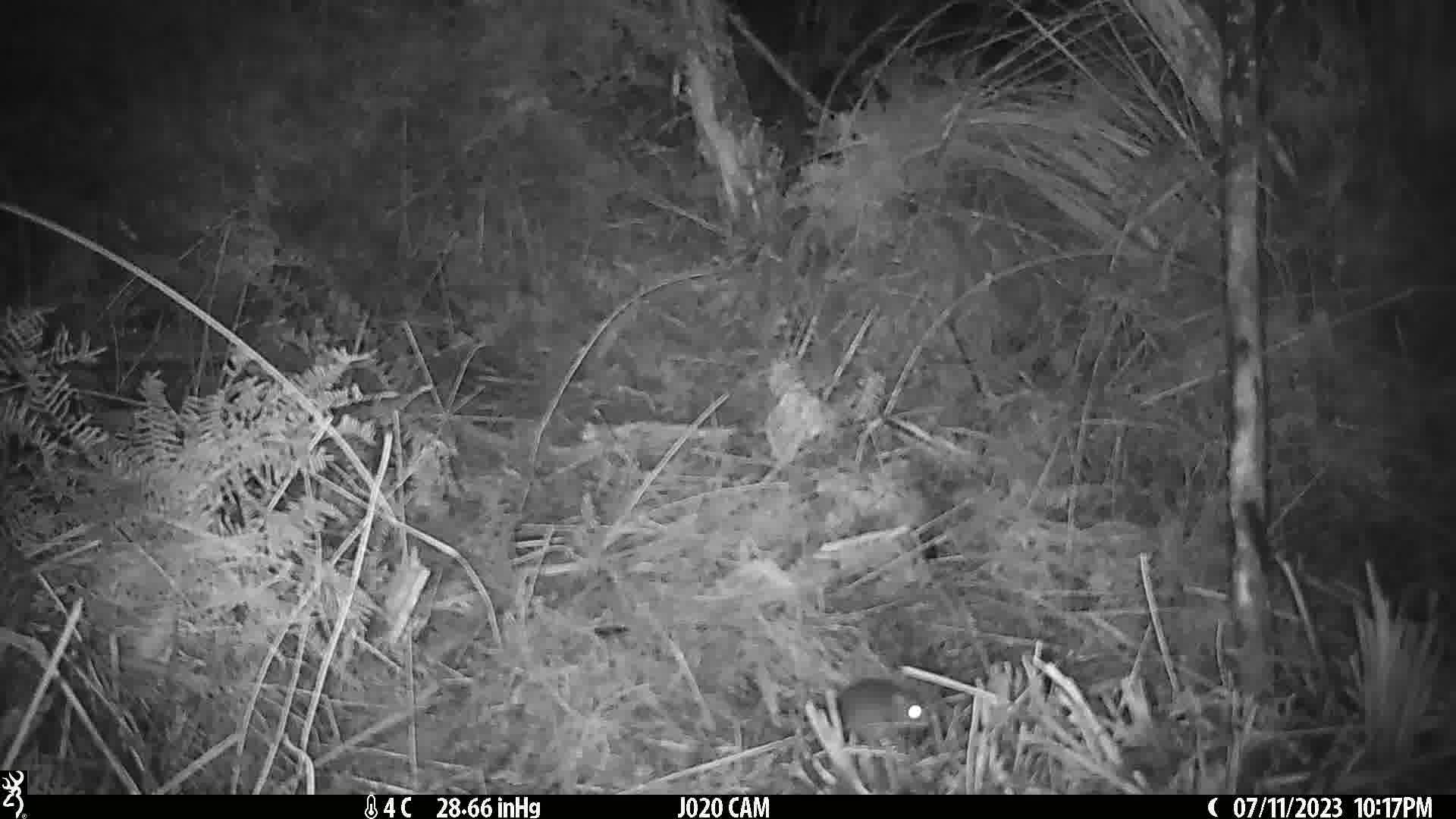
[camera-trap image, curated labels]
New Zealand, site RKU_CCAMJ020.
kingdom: Animalia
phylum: Chordata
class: Mammalia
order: Rodentia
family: Muridae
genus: Rattus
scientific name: Rattus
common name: rat